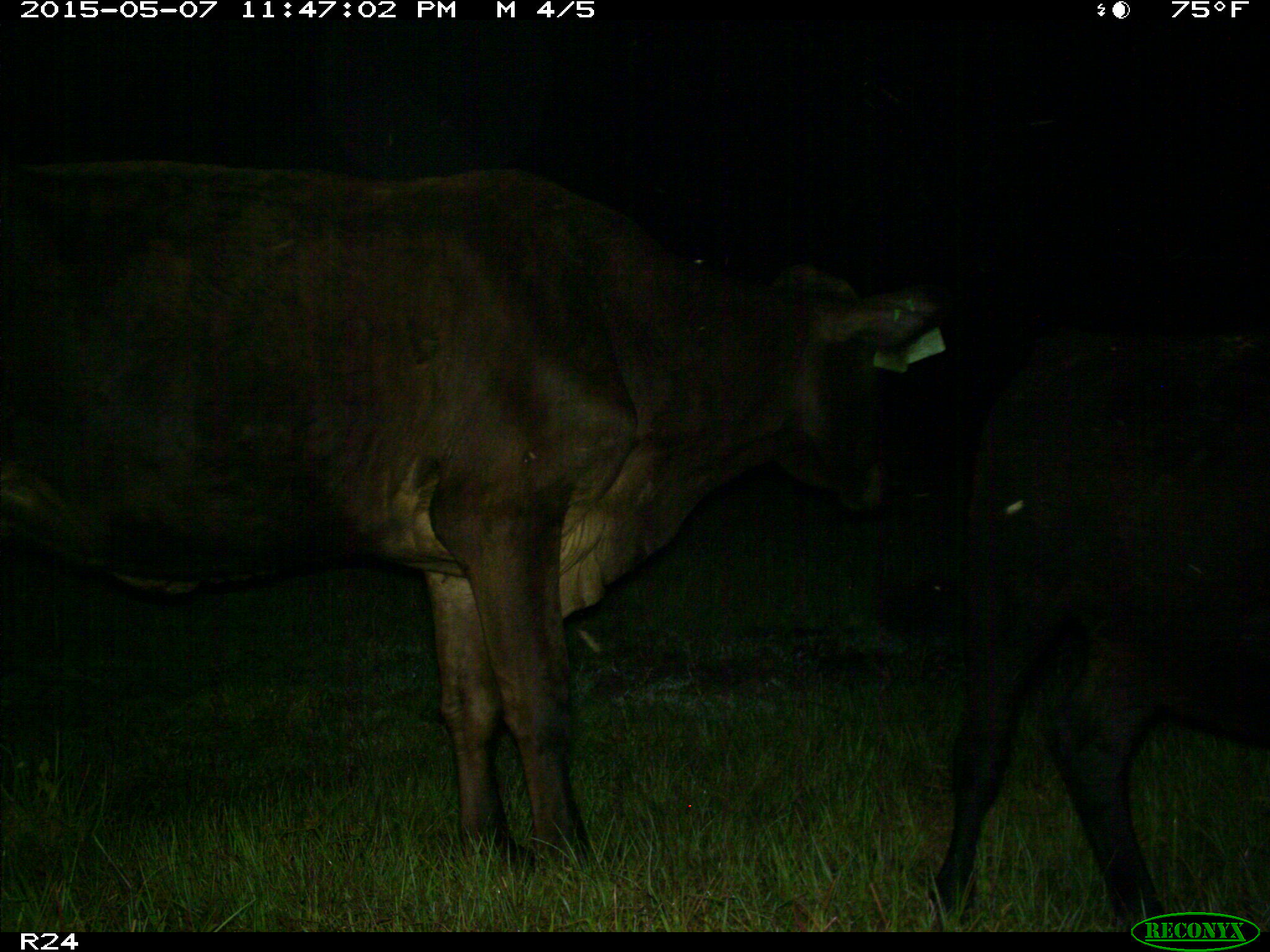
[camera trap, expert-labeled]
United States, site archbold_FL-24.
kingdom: Animalia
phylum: Chordata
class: Mammalia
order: Artiodactyla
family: Bovidae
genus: Bos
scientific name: Bos taurus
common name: domestic cow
Bos taurus (domestic cow).